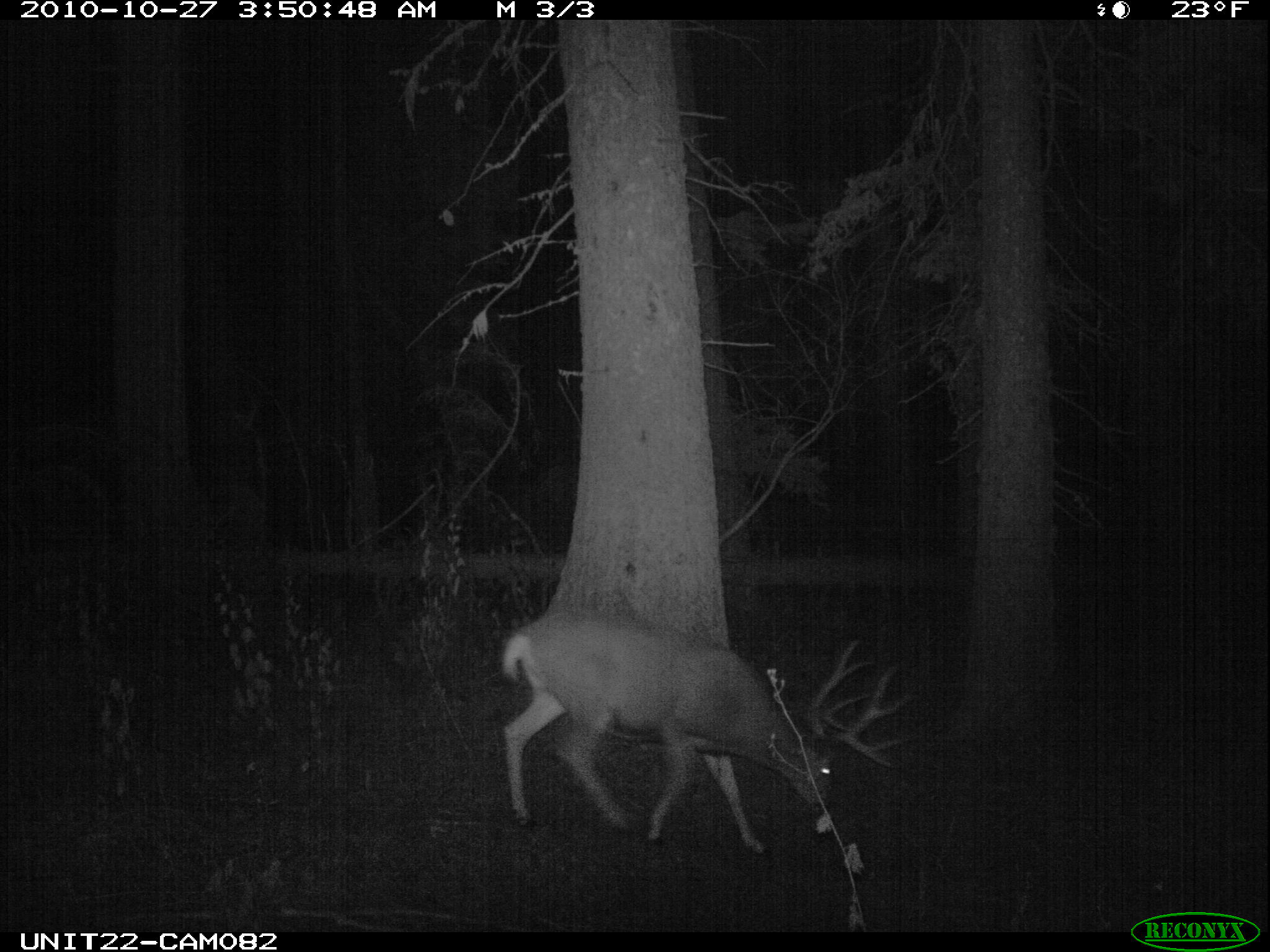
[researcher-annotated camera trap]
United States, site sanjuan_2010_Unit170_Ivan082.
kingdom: Animalia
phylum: Chordata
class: Mammalia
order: Artiodactyla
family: Cervidae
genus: Odocoileus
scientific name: Odocoileus hemionus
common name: mule deer